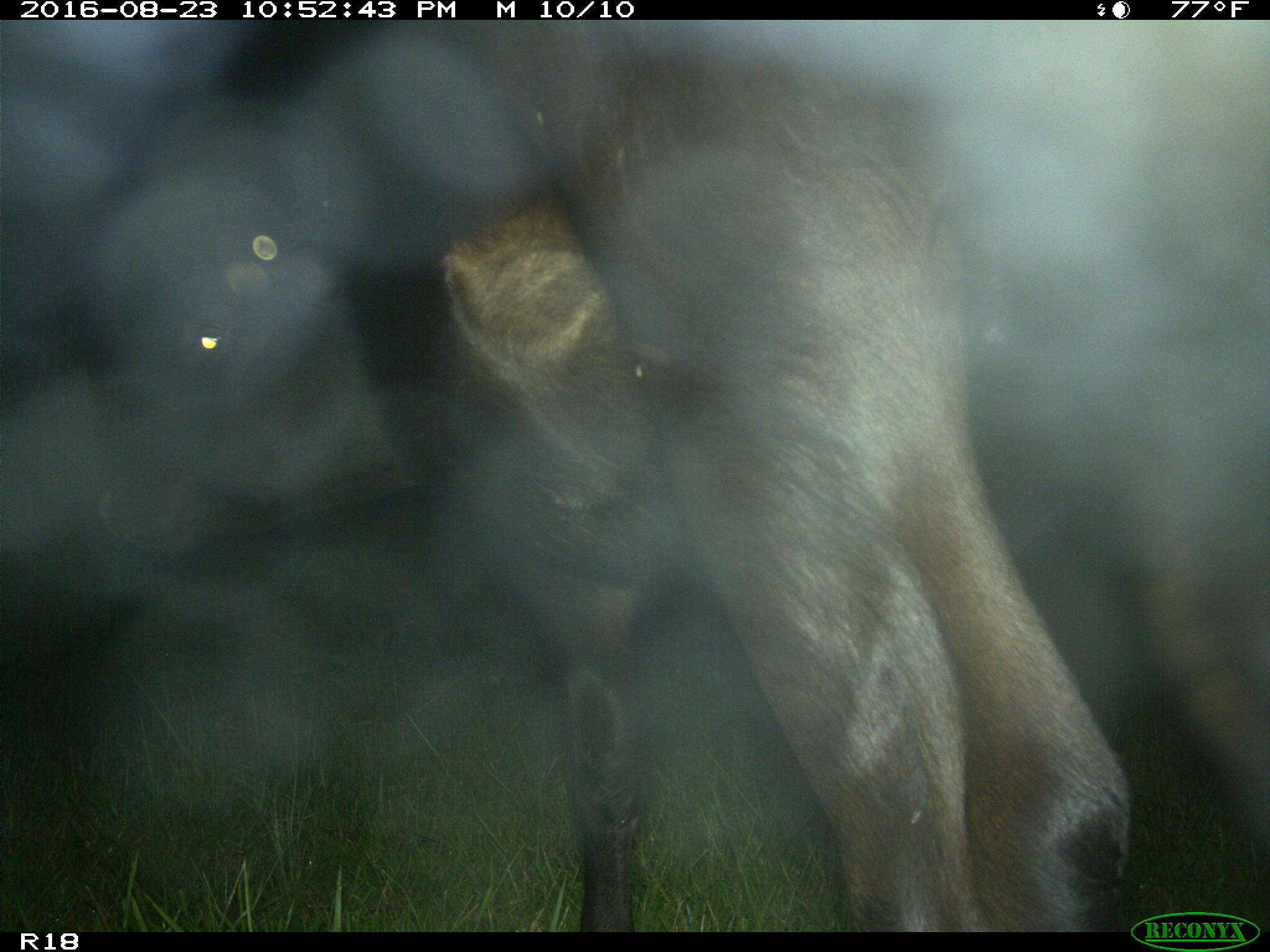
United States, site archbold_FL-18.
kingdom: Animalia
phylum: Chordata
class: Mammalia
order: Artiodactyla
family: Bovidae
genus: Bos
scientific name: Bos taurus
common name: domestic cow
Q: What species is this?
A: Bos taurus (domestic cow).